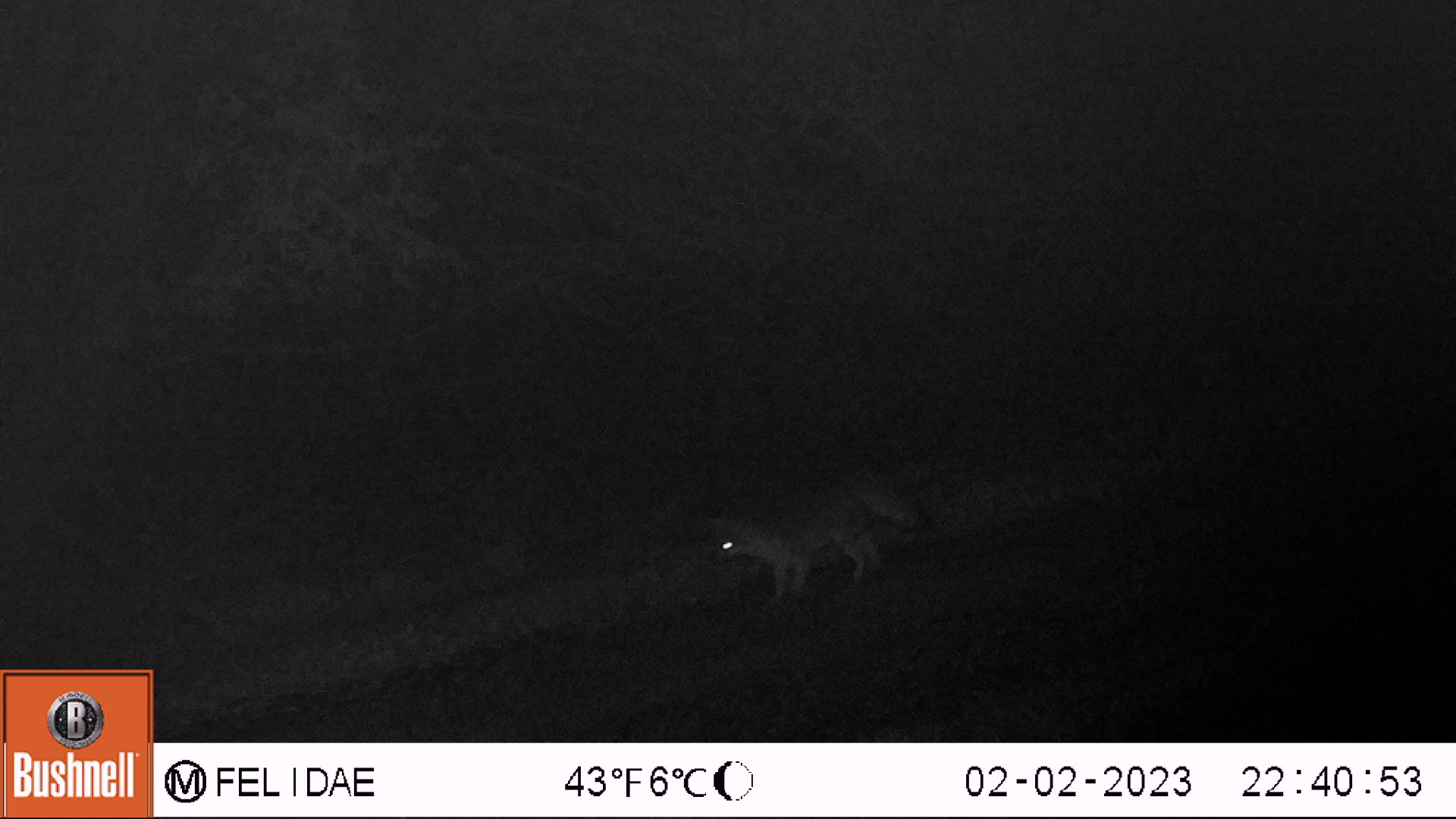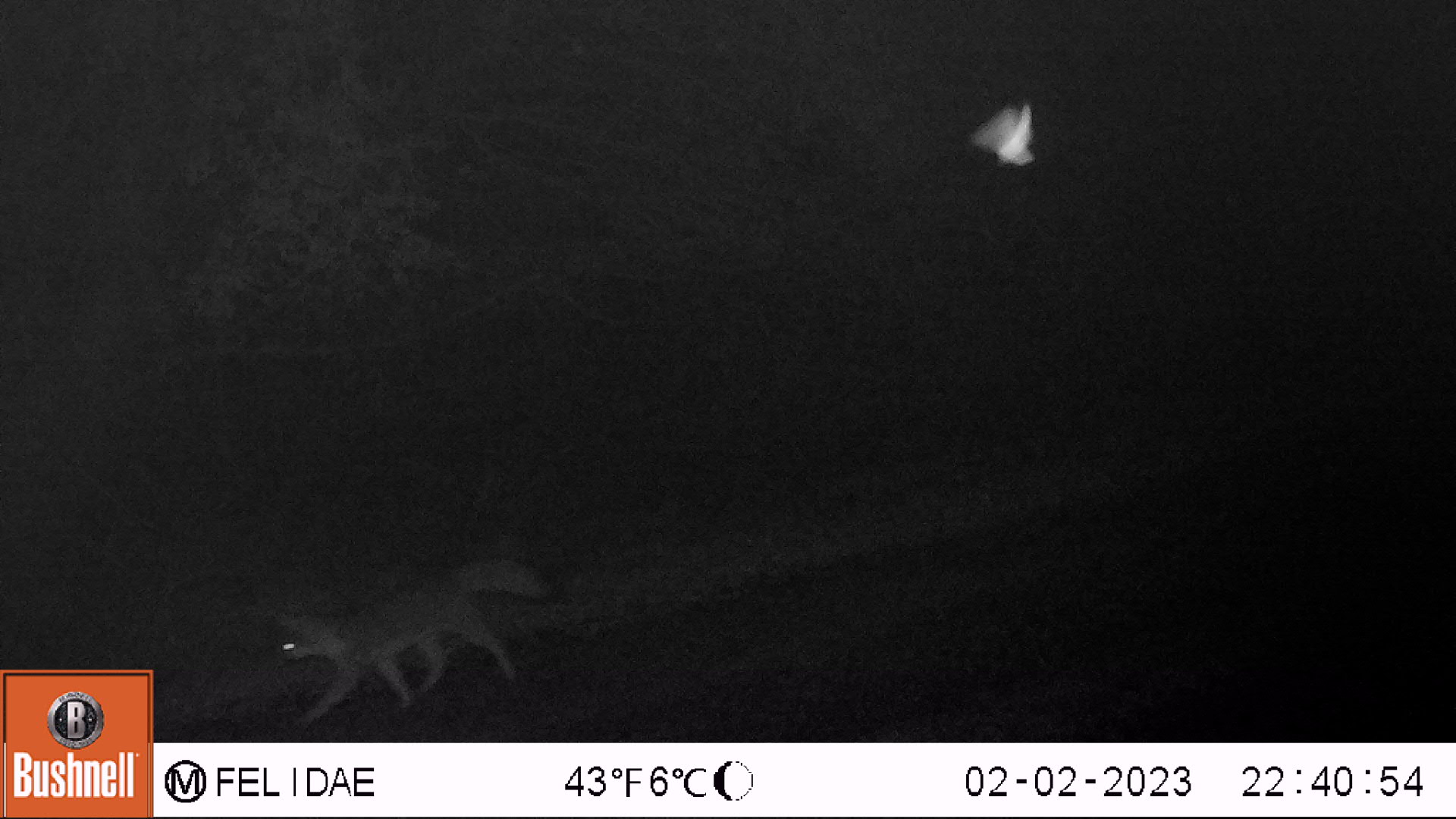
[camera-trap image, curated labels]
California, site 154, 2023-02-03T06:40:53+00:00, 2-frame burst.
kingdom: Animalia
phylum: Chordata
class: Mammalia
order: Carnivora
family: Canidae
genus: Urocyon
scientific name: Urocyon cinereoargenteus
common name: gray fox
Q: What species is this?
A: Gray fox (Urocyon cinereoargenteus).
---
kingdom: Animalia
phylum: Chordata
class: Aves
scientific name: Aves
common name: bird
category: unknown bird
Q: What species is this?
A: Unknown bird (bird) (Aves).